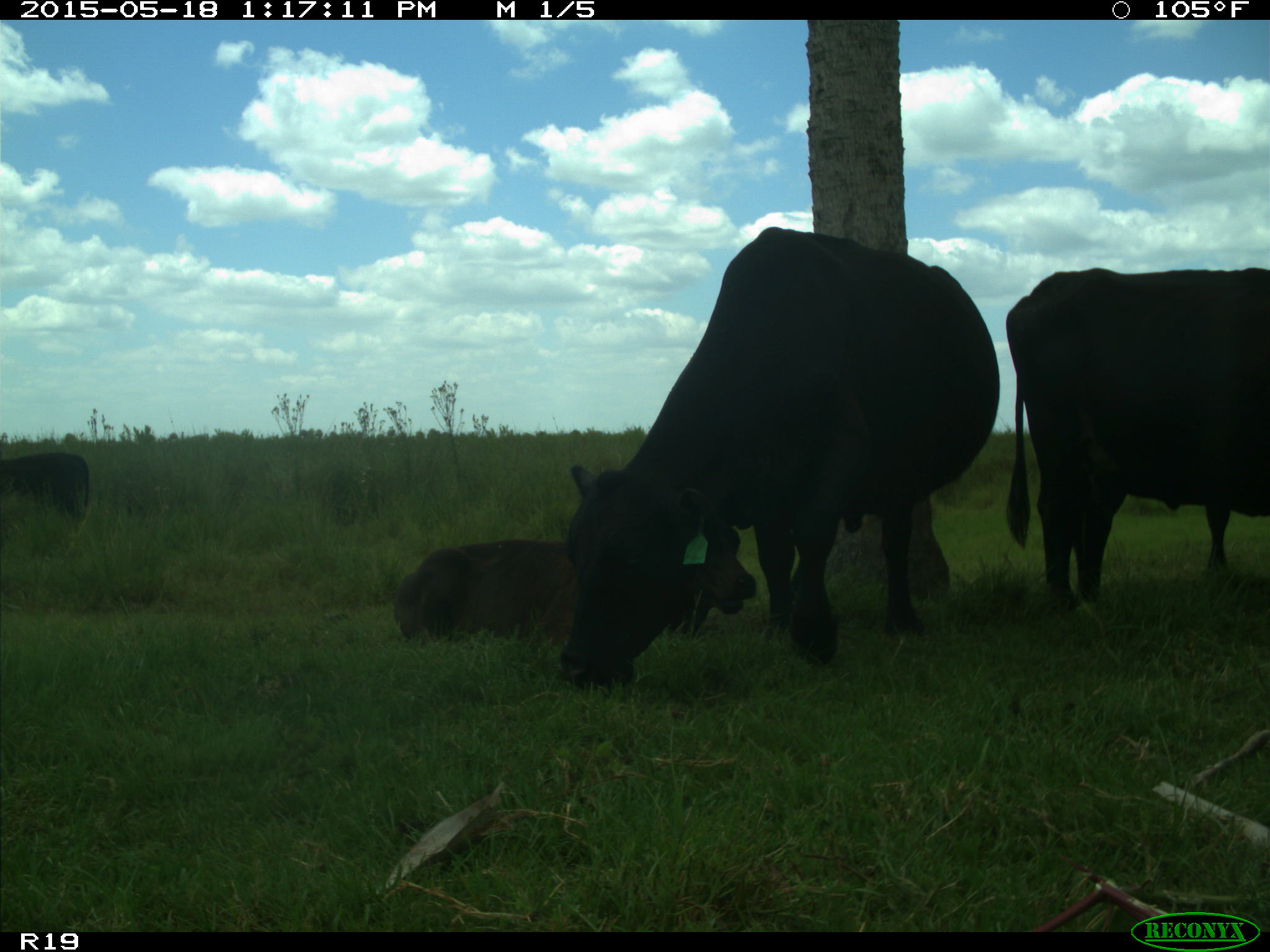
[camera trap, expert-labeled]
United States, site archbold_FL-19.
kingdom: Animalia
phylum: Chordata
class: Mammalia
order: Artiodactyla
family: Bovidae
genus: Bos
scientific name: Bos taurus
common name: domestic cow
Bos taurus (domestic cow).